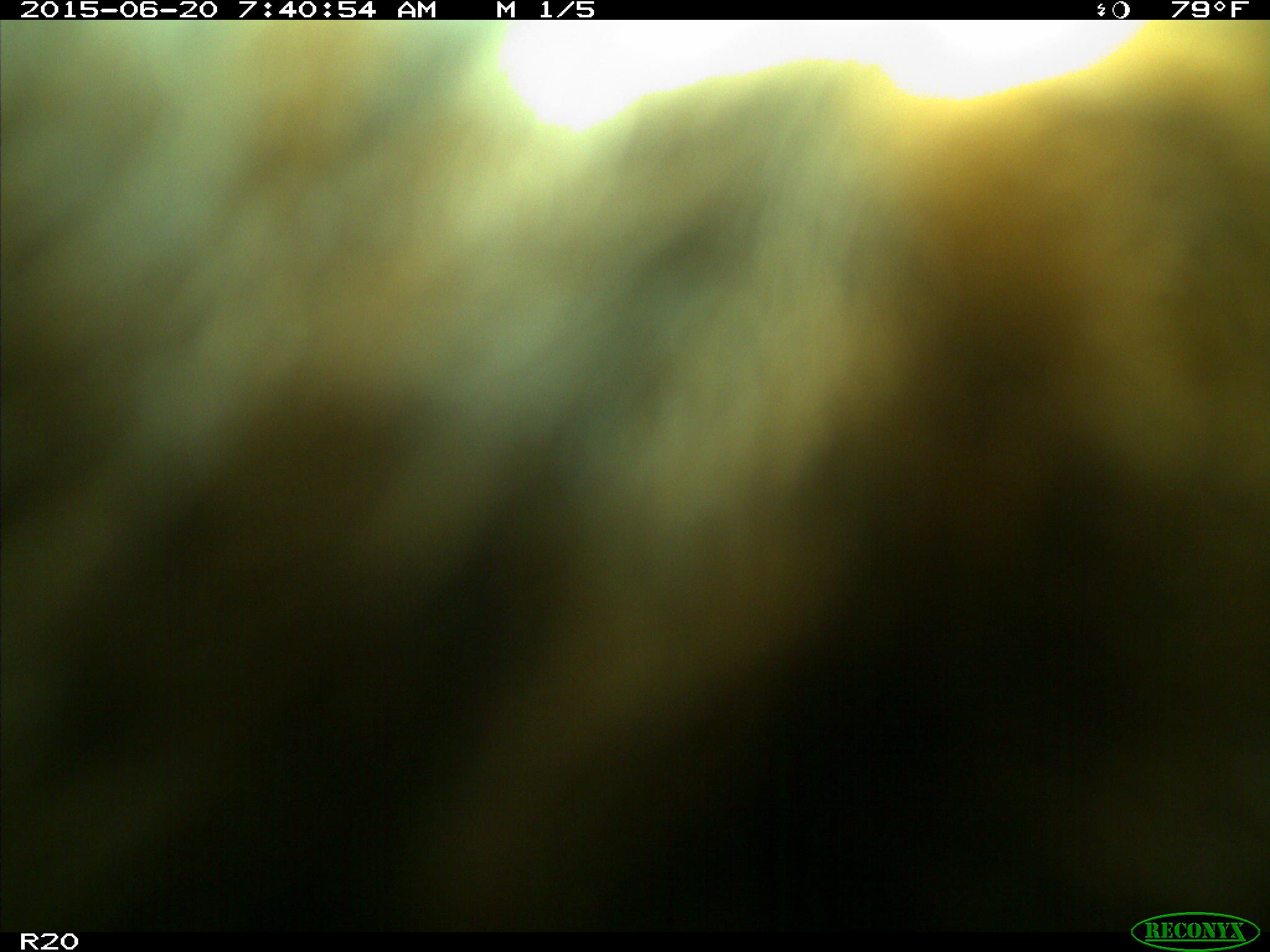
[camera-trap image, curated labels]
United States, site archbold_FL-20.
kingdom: Animalia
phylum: Chordata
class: Mammalia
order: Artiodactyla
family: Bovidae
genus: Bos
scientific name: Bos taurus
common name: domestic cow